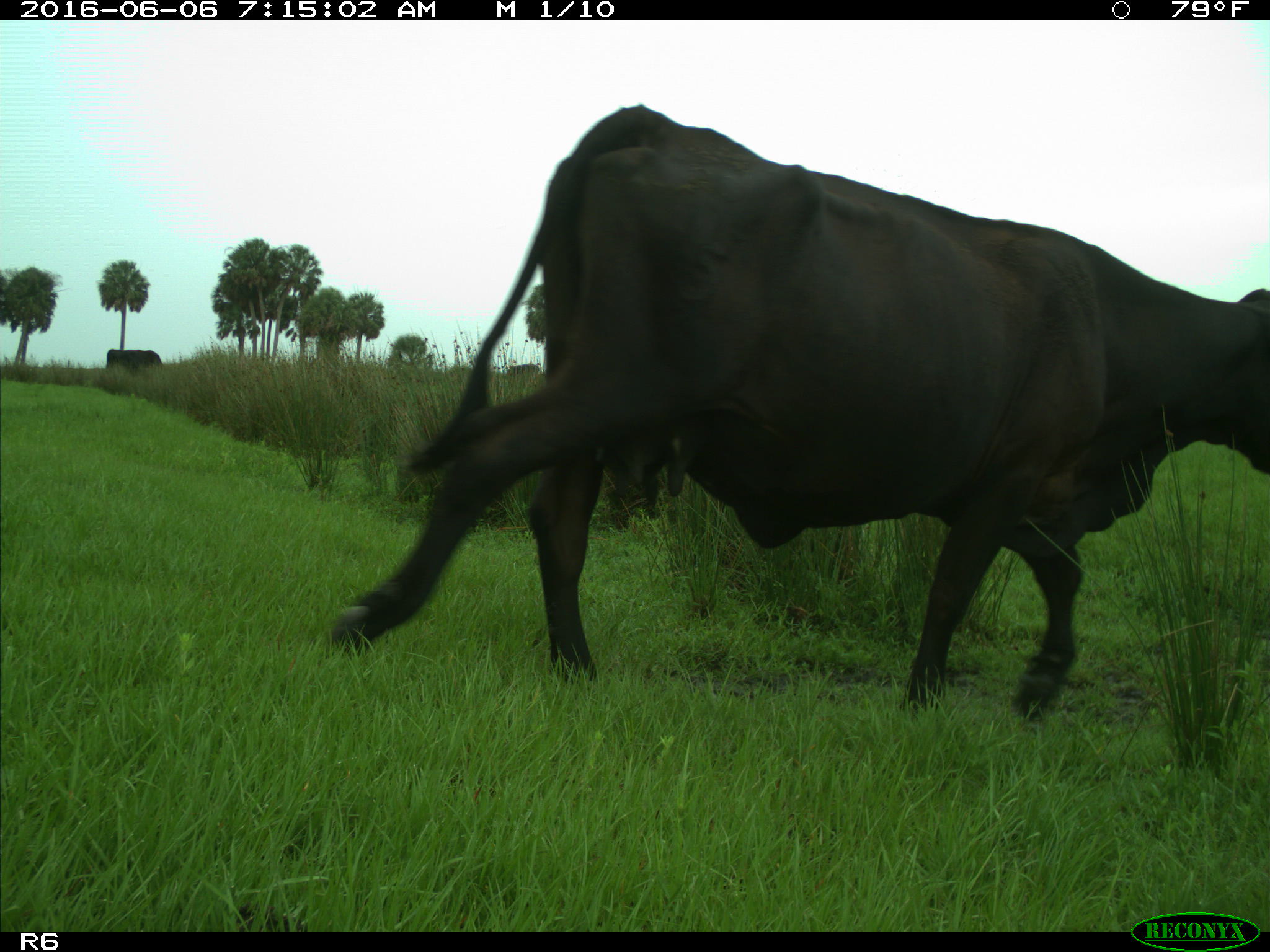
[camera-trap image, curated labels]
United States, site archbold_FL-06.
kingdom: Animalia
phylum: Chordata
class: Mammalia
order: Artiodactyla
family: Bovidae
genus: Bos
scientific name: Bos taurus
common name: domestic cow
Bos taurus (domestic cow).